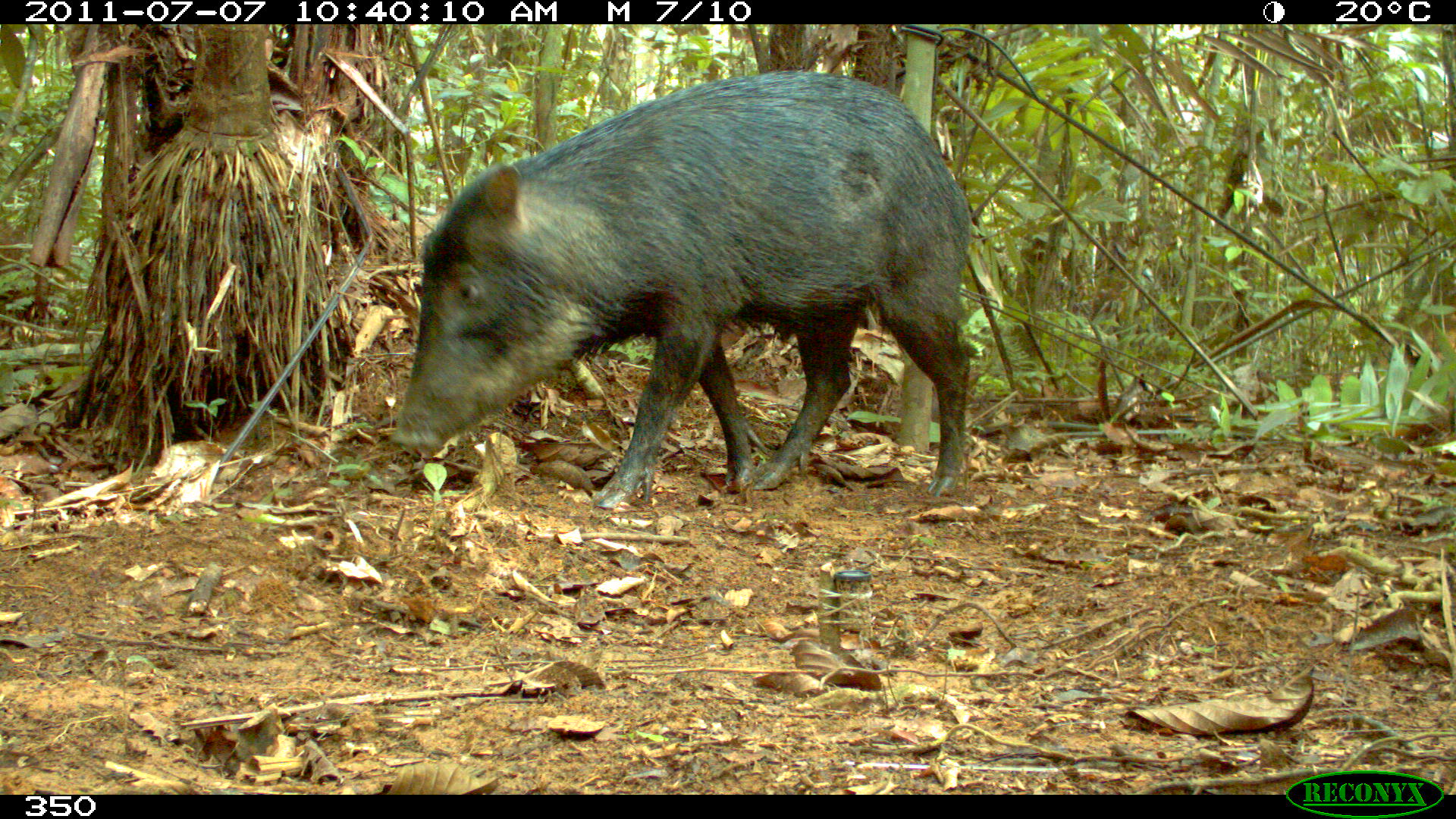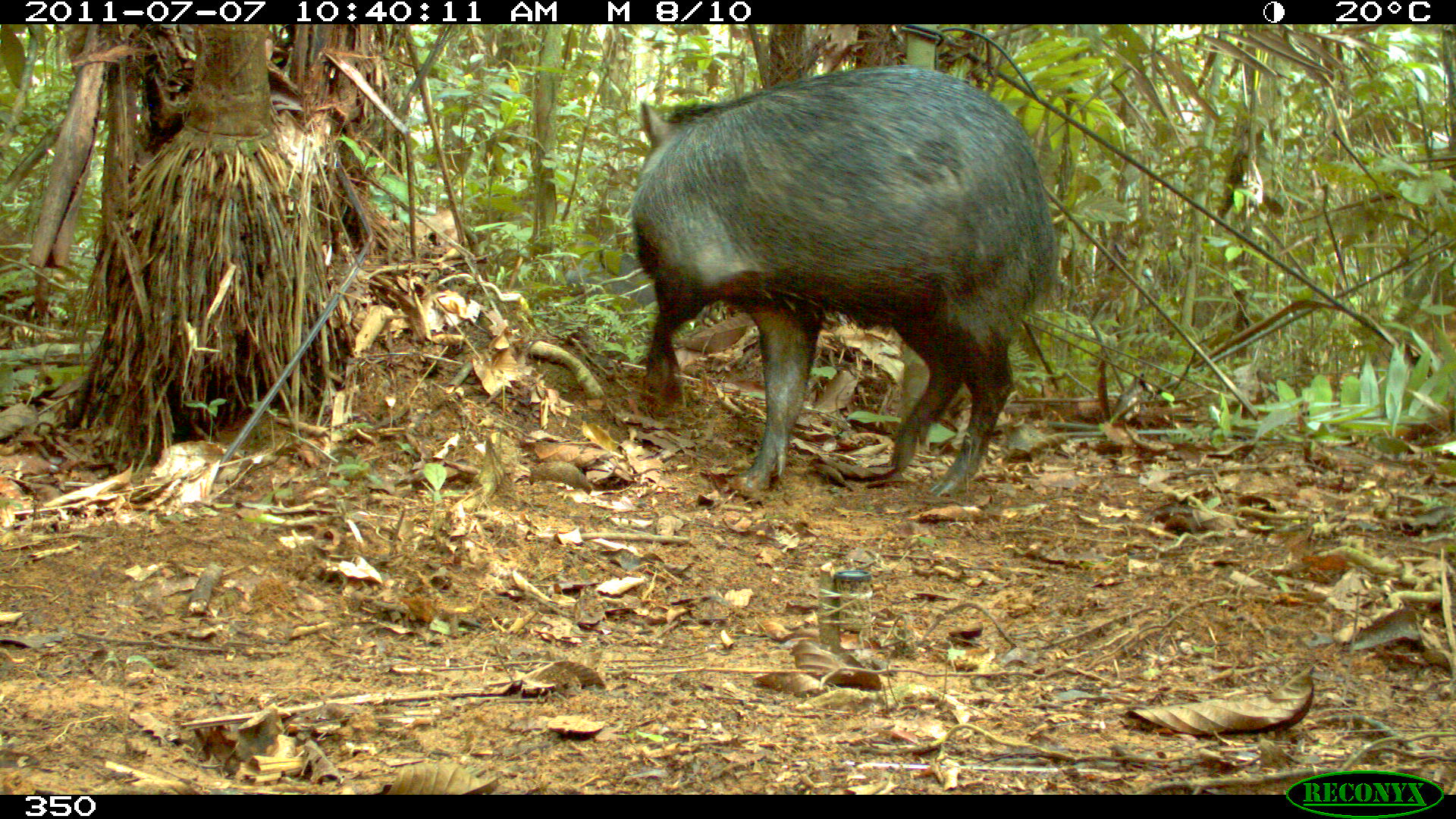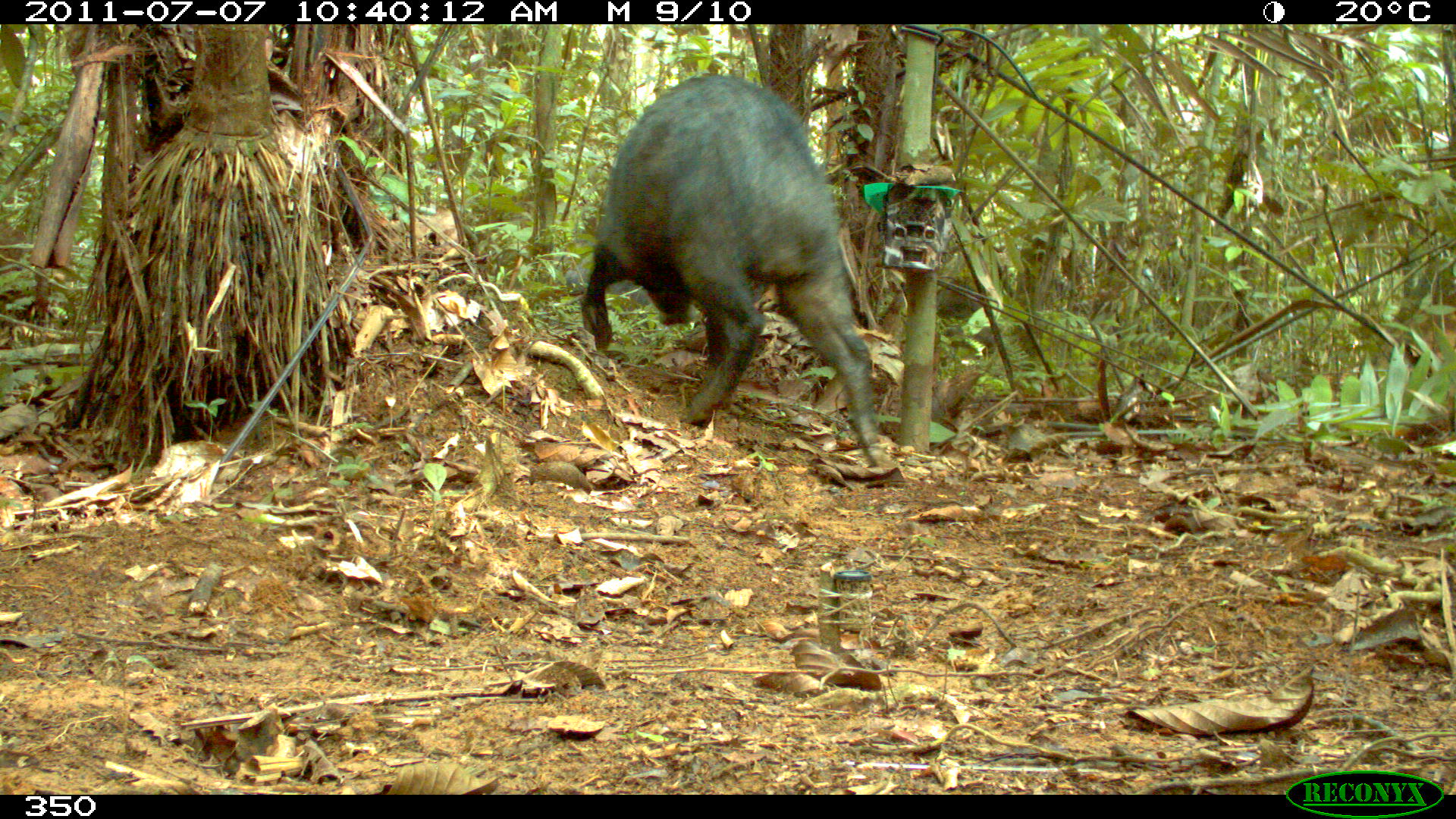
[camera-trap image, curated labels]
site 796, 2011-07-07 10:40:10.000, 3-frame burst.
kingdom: Animalia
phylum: Chordata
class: Mammalia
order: Artiodactyla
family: Tayassuidae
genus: Tayassu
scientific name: Tayassu pecari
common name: white-lipped peccary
Tayassu pecari (white-lipped peccary).